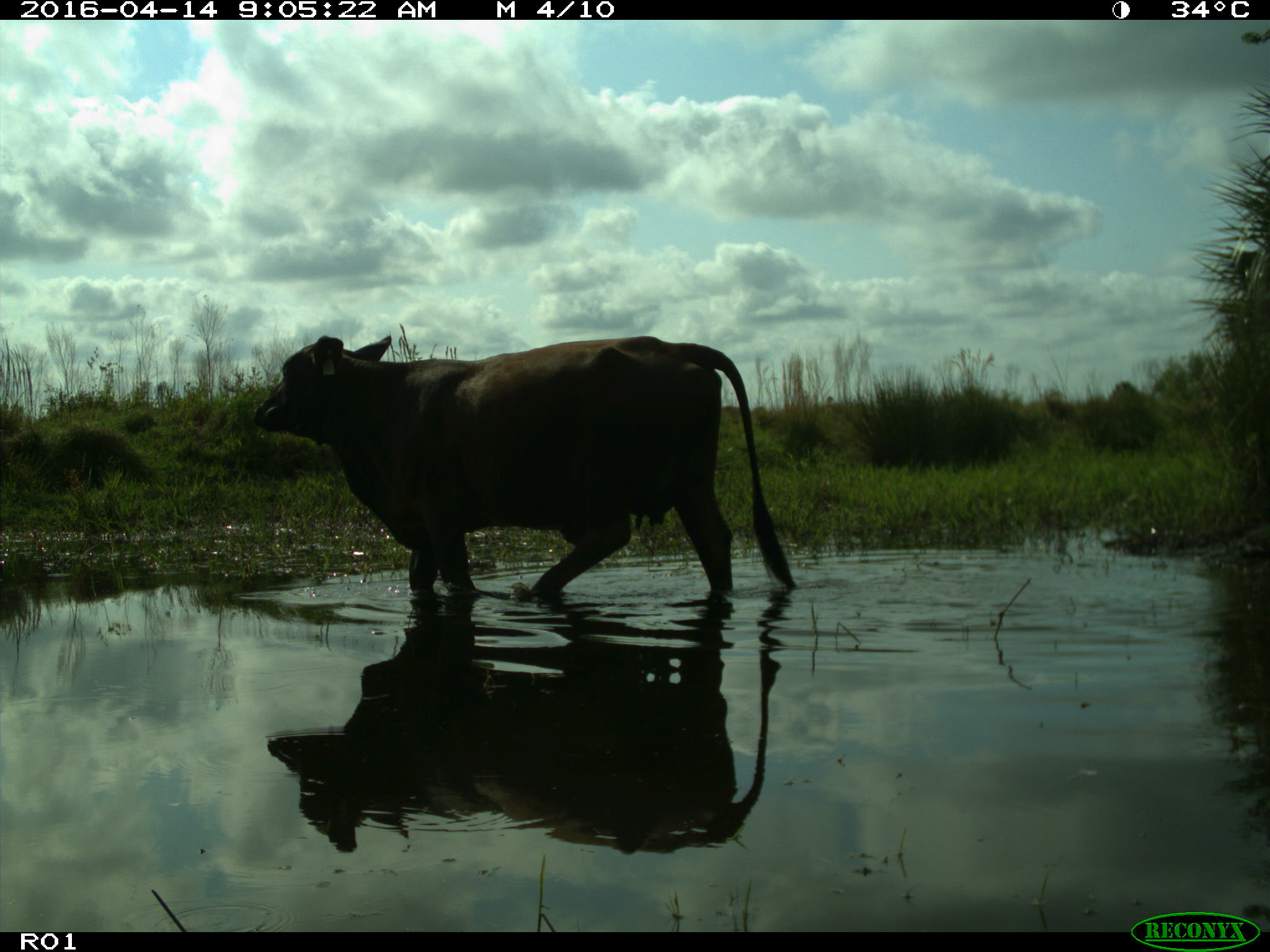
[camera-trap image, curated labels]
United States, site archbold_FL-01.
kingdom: Animalia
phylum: Chordata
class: Mammalia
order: Artiodactyla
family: Bovidae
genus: Bos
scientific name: Bos taurus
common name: domestic cow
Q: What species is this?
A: Bos taurus (domestic cow).